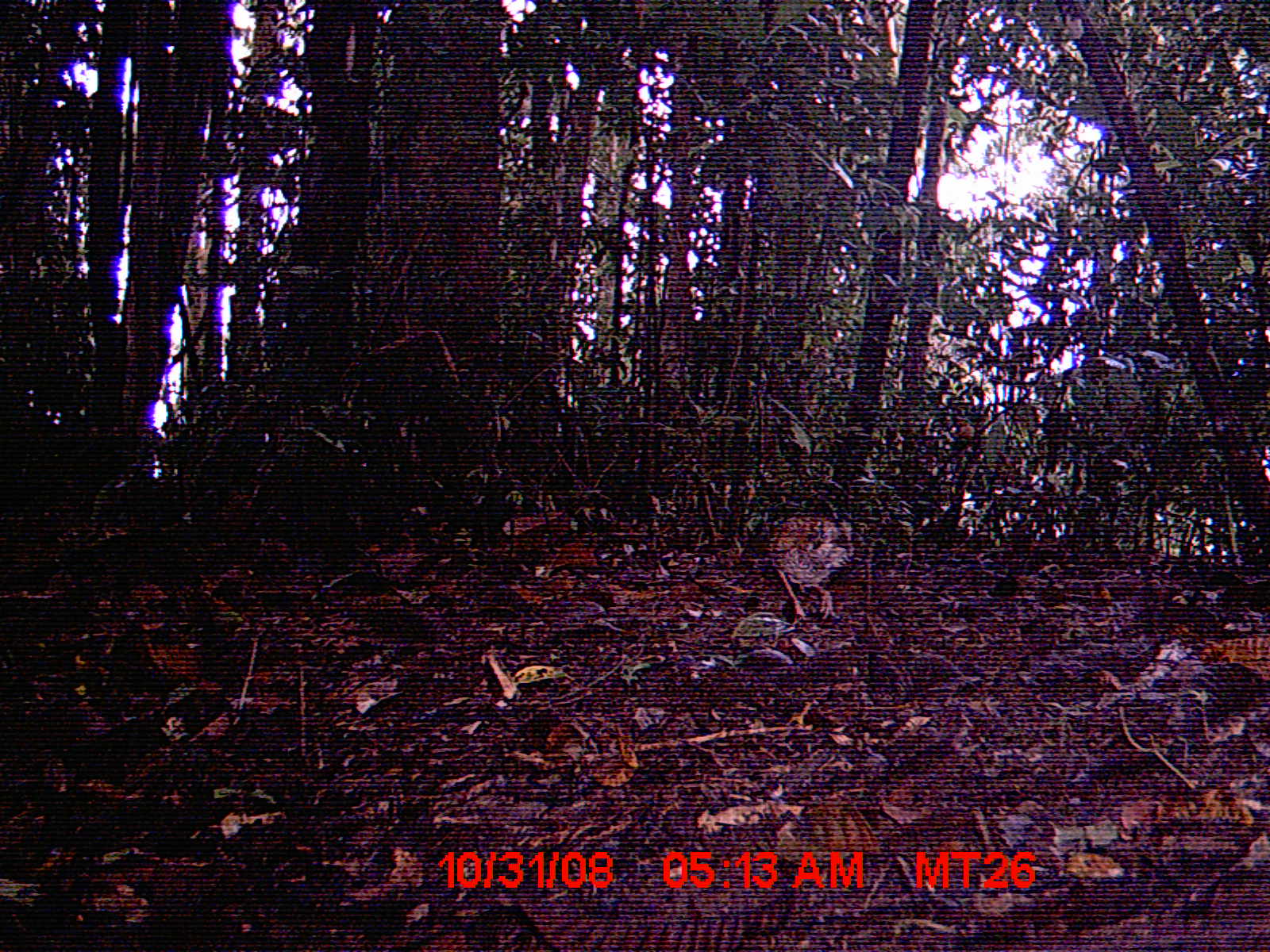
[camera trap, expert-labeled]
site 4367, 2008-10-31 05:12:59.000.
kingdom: Animalia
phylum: Chordata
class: Aves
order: Coraciiformes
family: Brachypteraciidae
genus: Brachypteracias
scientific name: Brachypteracias squamiger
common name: scaly ground-roller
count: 1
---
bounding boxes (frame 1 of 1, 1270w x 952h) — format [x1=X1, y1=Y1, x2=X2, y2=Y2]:
brachypteracias squamiger: [x1=761, y1=502, x2=858, y2=627]